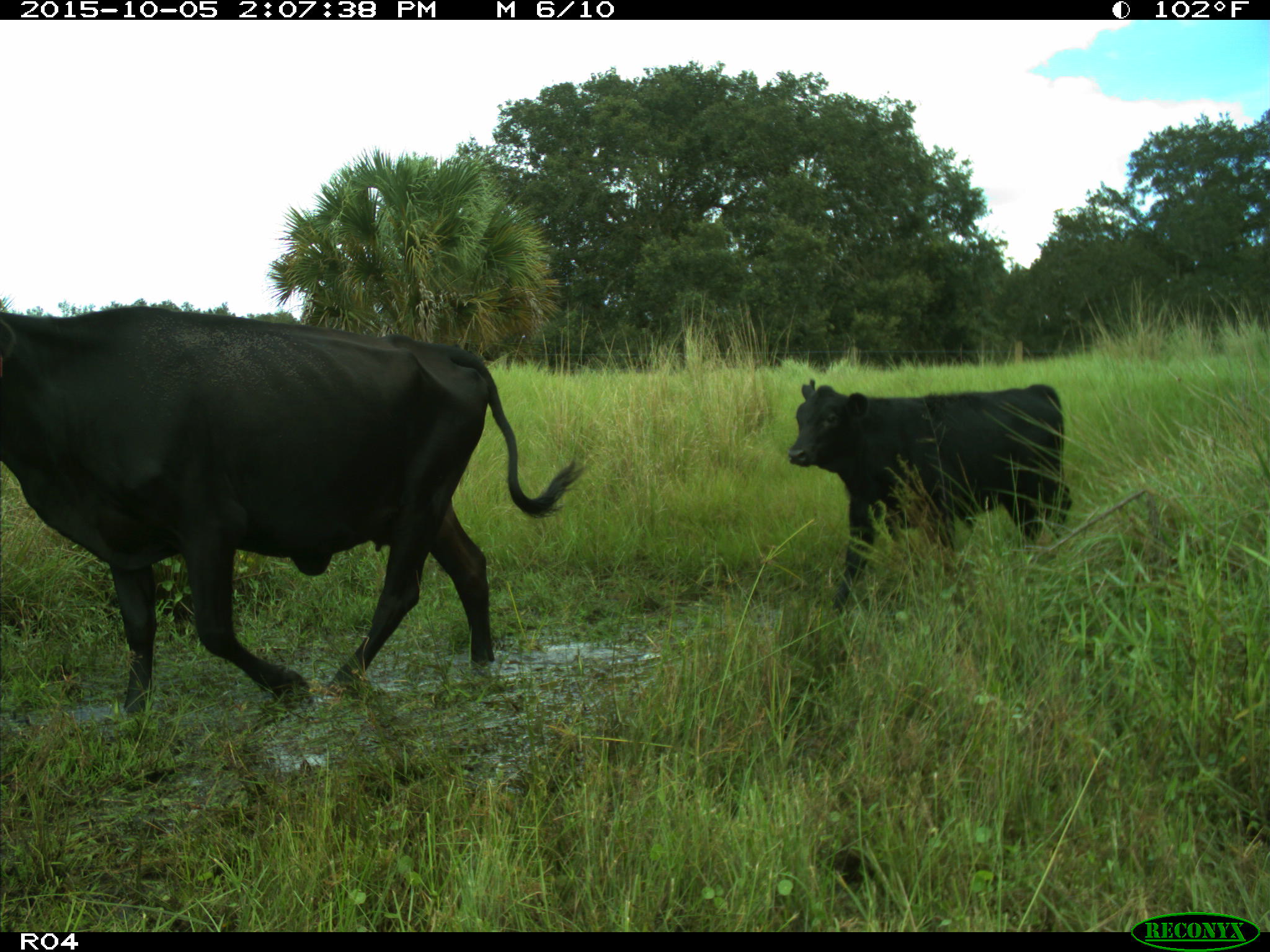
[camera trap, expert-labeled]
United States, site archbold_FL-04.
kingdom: Animalia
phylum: Chordata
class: Mammalia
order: Artiodactyla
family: Bovidae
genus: Bos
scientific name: Bos taurus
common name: domestic cow